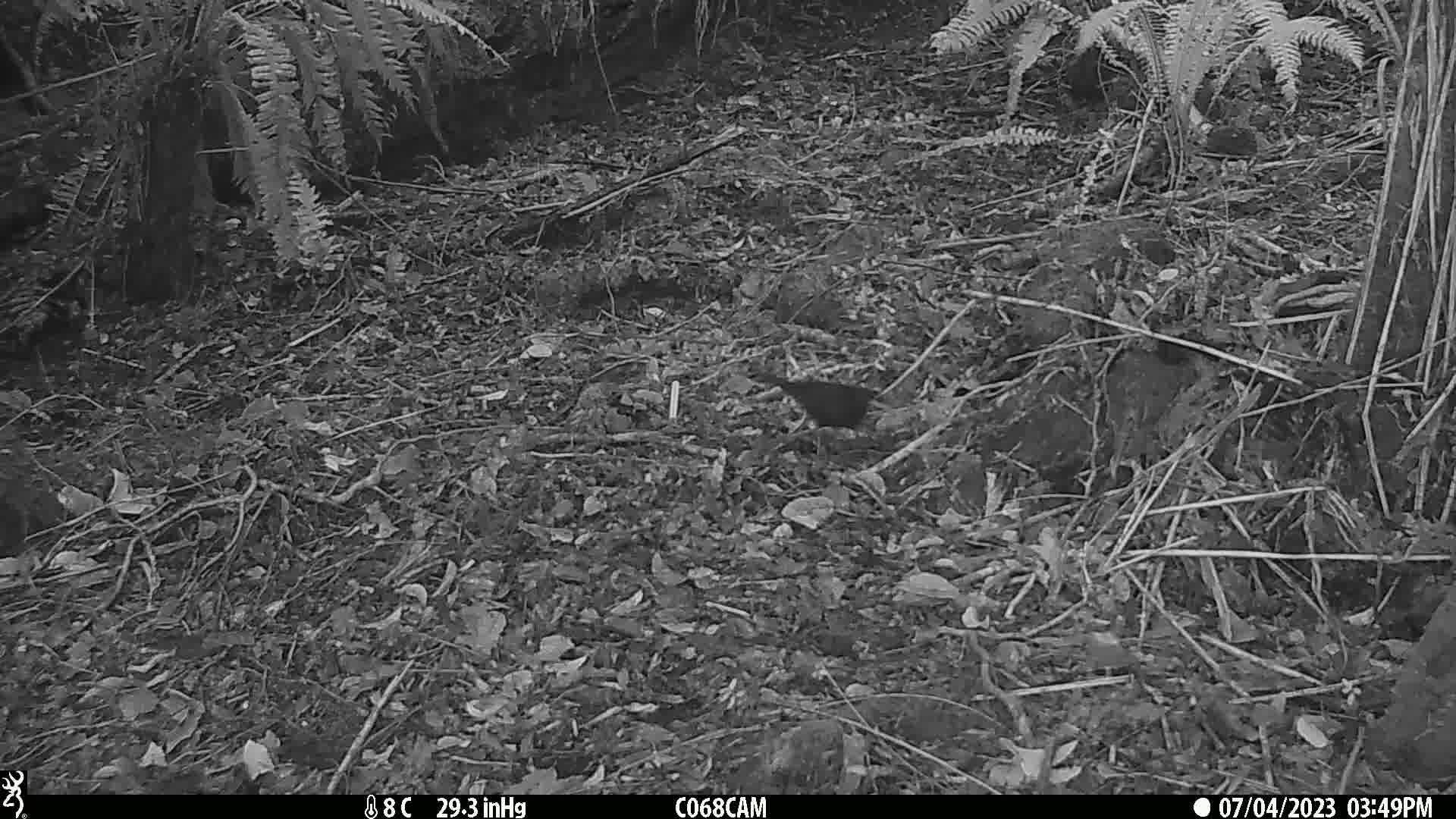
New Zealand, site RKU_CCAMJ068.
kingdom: Animalia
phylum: Chordata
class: Aves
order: Passeriformes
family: Turdidae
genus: Turdus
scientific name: Turdus merula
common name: eurasian blackbird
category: blackbird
Blackbird (eurasian blackbird) (Turdus merula).